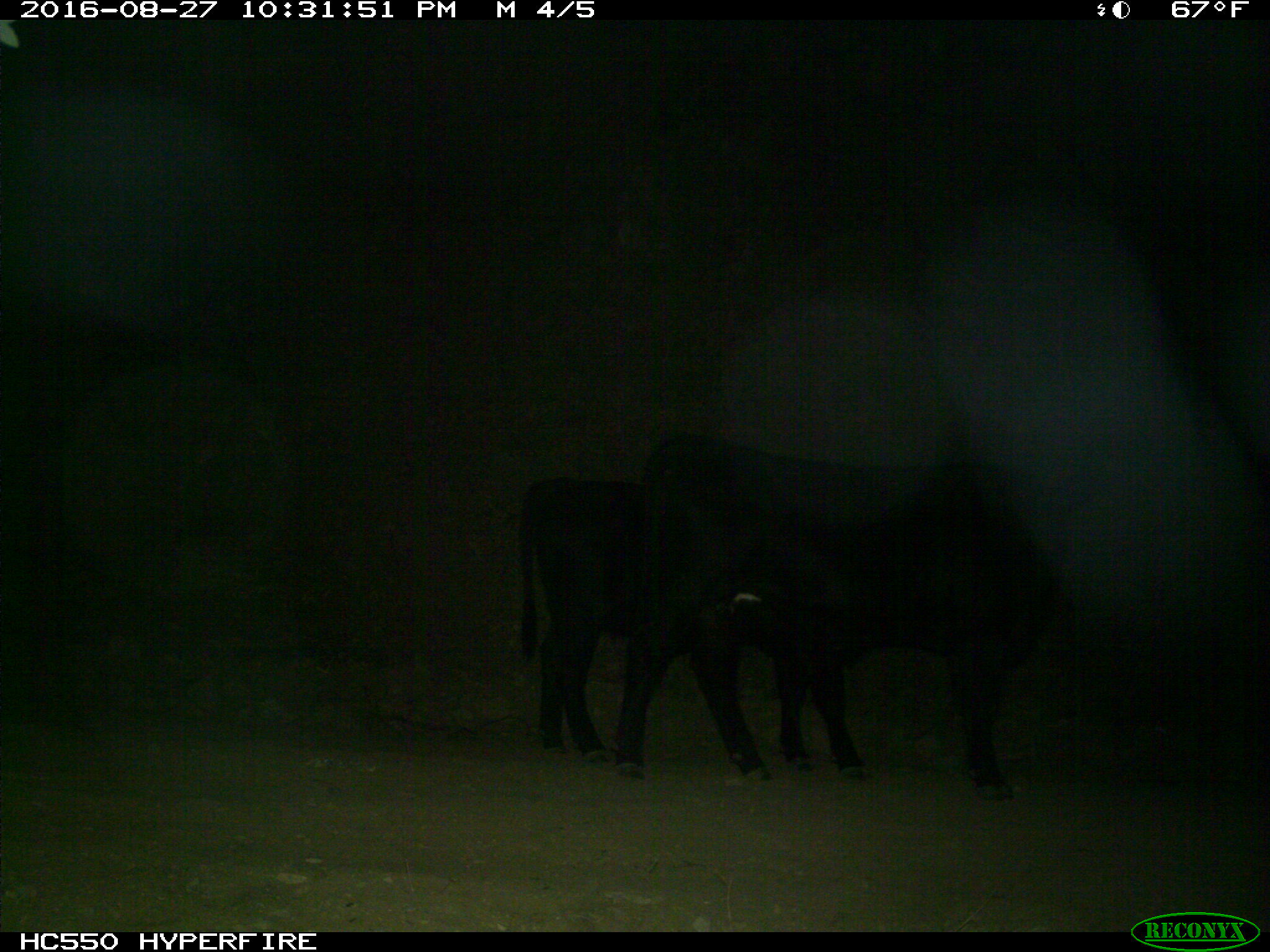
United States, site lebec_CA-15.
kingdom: Animalia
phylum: Chordata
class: Mammalia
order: Artiodactyla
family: Bovidae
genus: Bos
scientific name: Bos taurus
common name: domestic cow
Bos taurus (domestic cow).